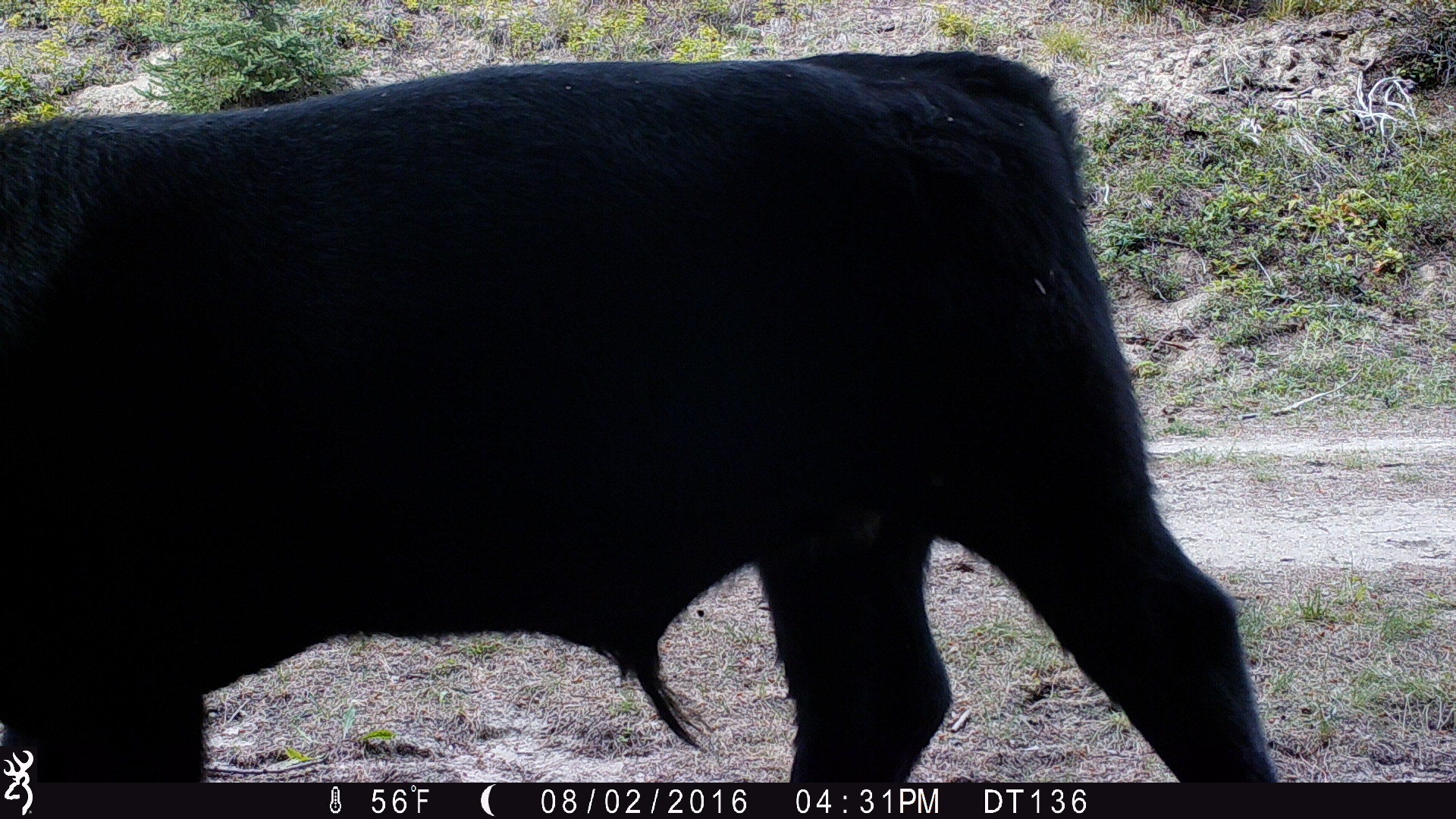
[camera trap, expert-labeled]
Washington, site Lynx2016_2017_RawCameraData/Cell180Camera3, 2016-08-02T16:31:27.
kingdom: Animalia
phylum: Chordata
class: Mammalia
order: Artiodactyla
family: Bovidae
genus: Bos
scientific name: Bos taurus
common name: domestic cattle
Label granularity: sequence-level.